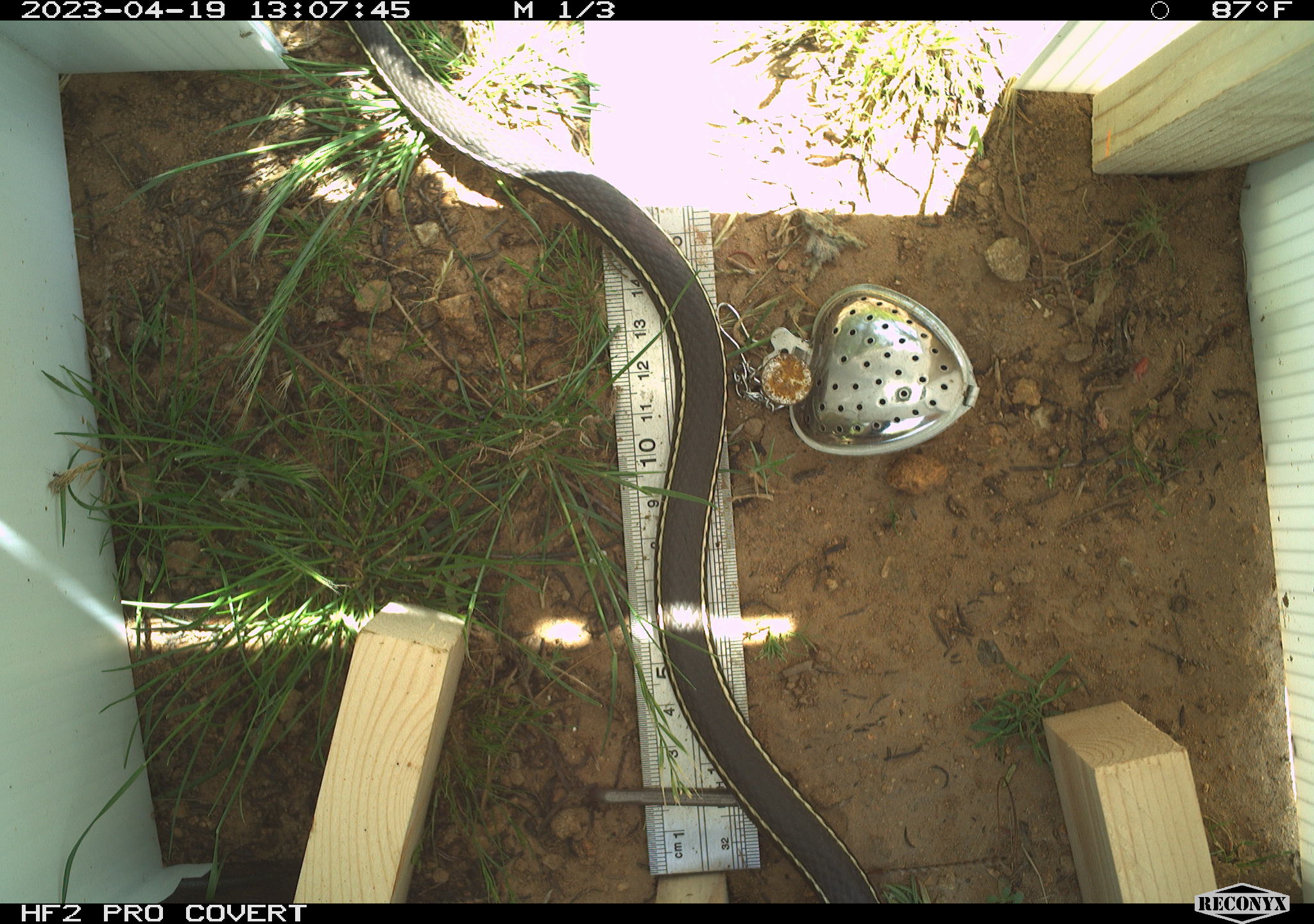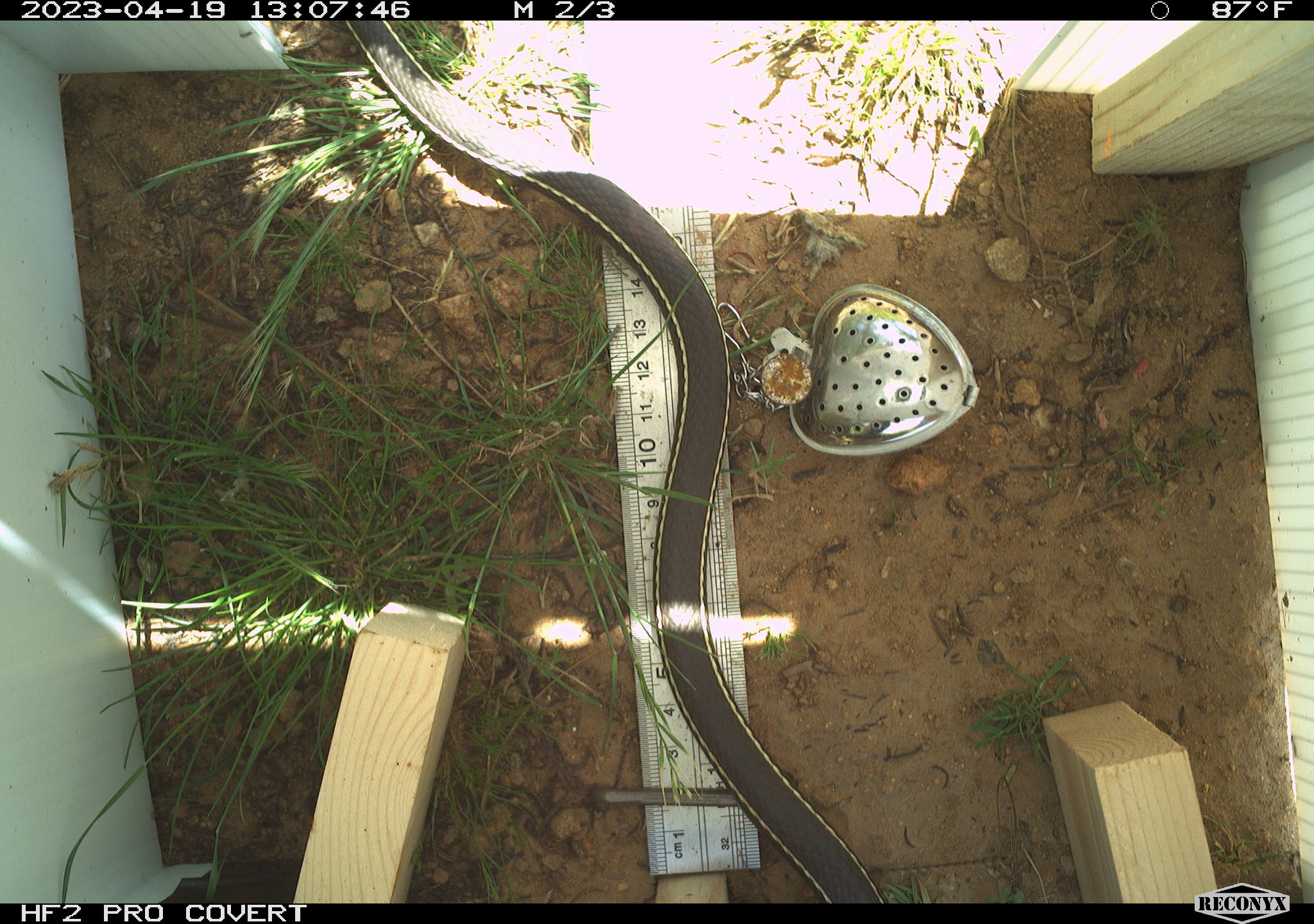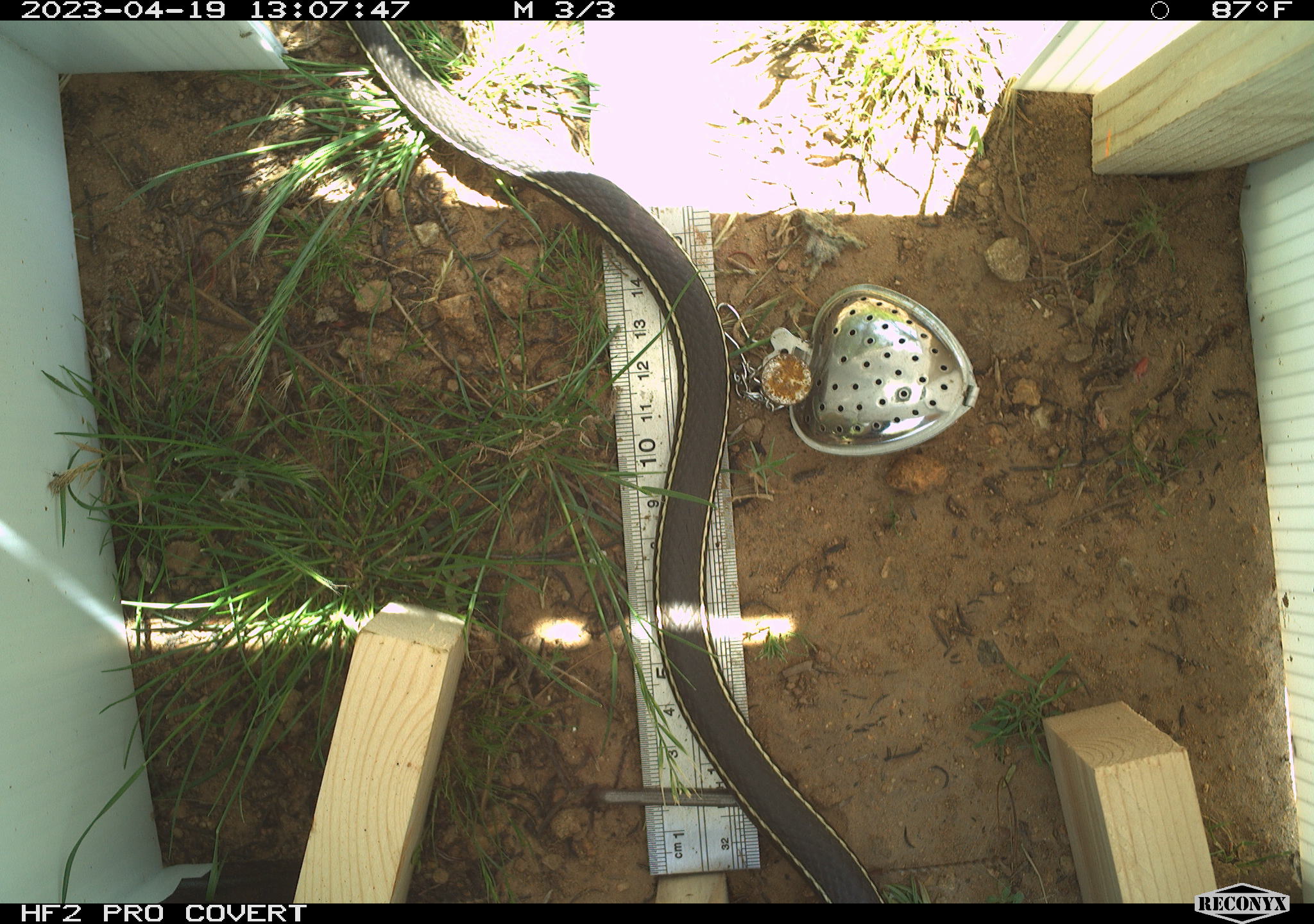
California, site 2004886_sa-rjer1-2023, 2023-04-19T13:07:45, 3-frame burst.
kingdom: Animalia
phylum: Chordata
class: Reptilia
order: Squamata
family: Colubridae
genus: Masticophis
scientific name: Masticophis lateralis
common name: striped racer